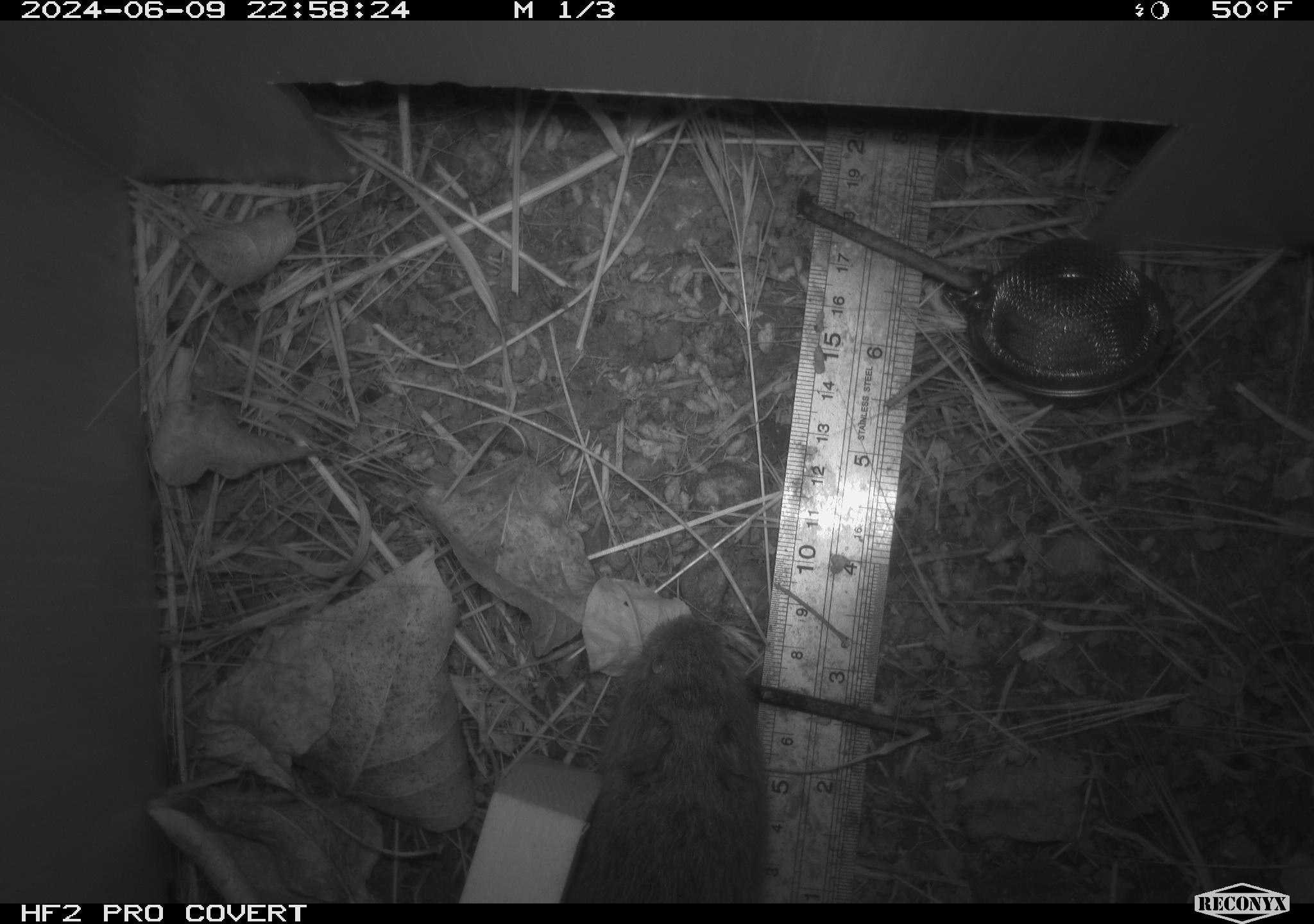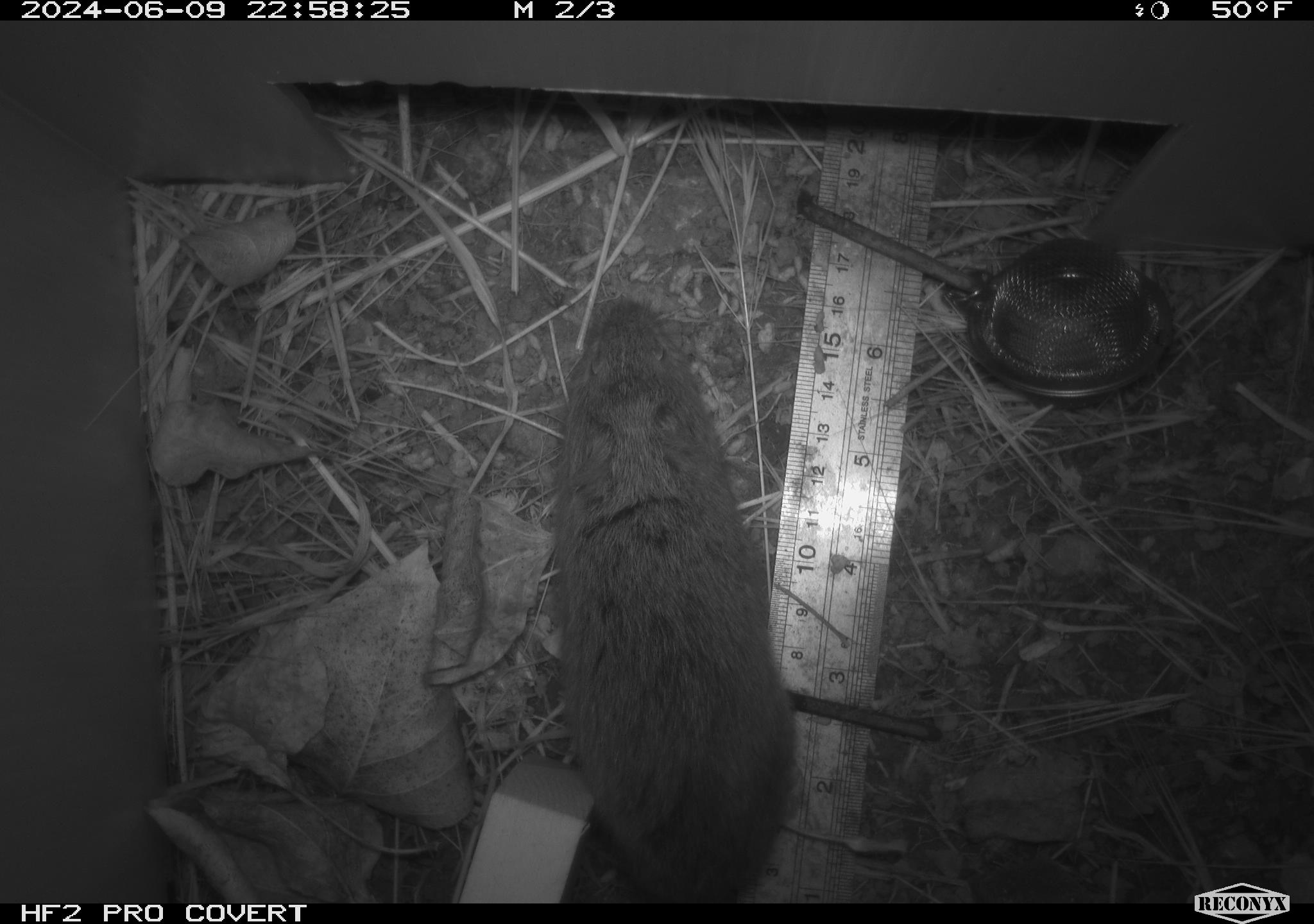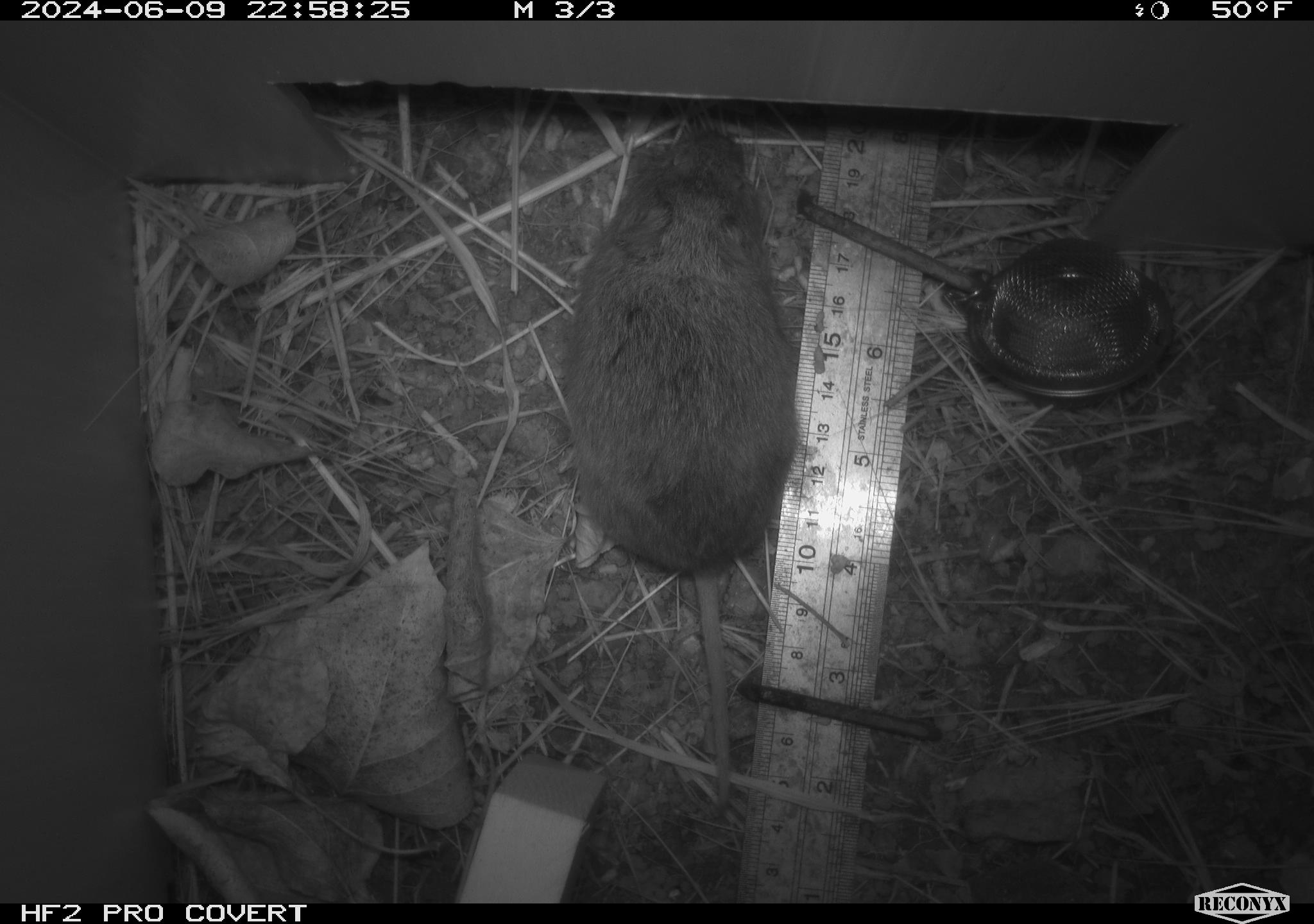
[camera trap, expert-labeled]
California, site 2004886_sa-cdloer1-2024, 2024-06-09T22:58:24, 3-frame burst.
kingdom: Animalia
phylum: Chordata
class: Mammalia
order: Rodentia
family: Cricetidae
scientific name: Arvicolinae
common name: voles, lemmings, and muskrats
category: arvicolinae subfamily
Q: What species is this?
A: Arvicolinae subfamily (voles, lemmings, and muskrats) (Arvicolinae).